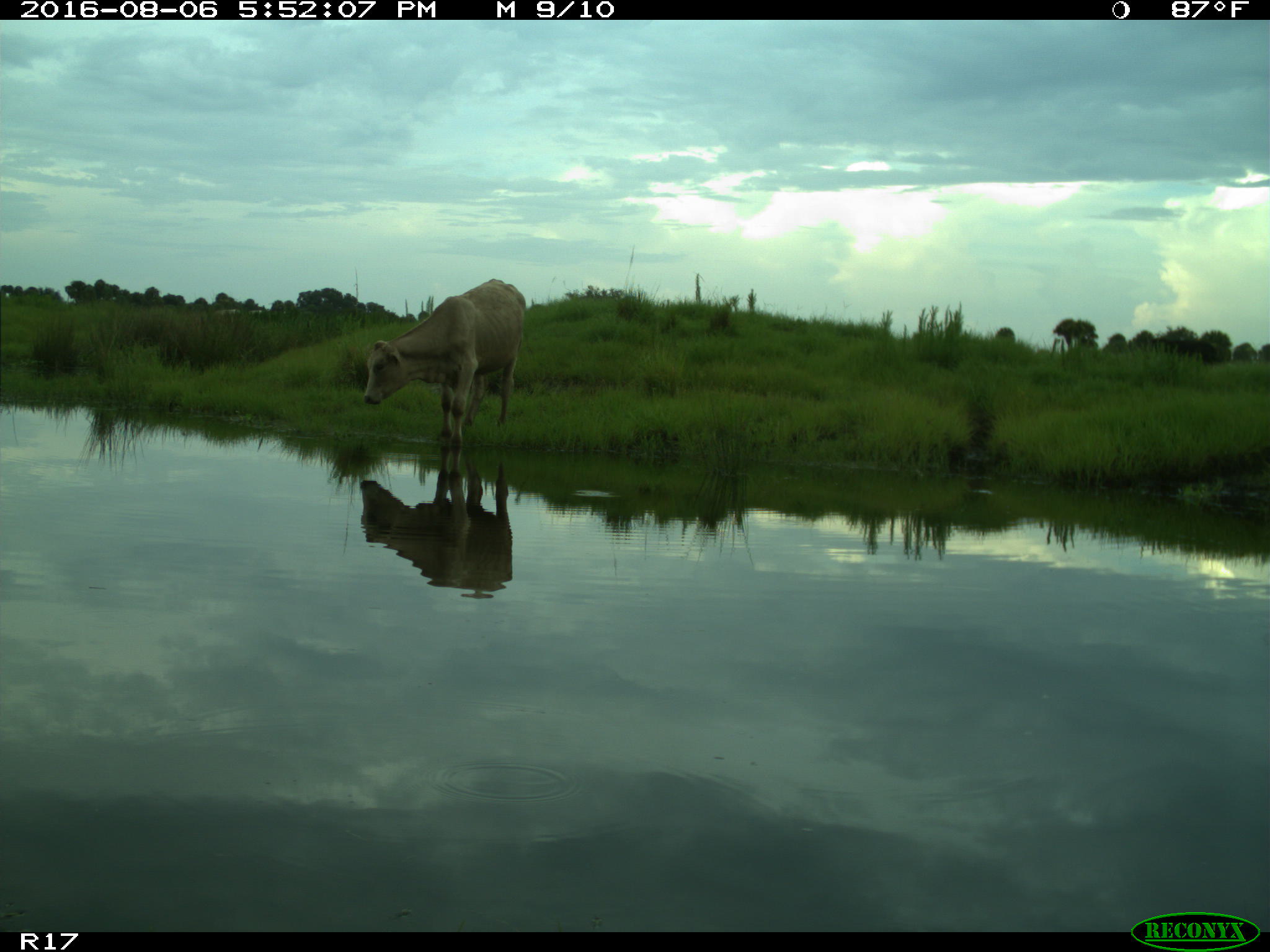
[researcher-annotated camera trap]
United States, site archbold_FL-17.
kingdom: Animalia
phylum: Chordata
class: Mammalia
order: Artiodactyla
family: Bovidae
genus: Bos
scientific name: Bos taurus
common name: domestic cow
Bos taurus (domestic cow).